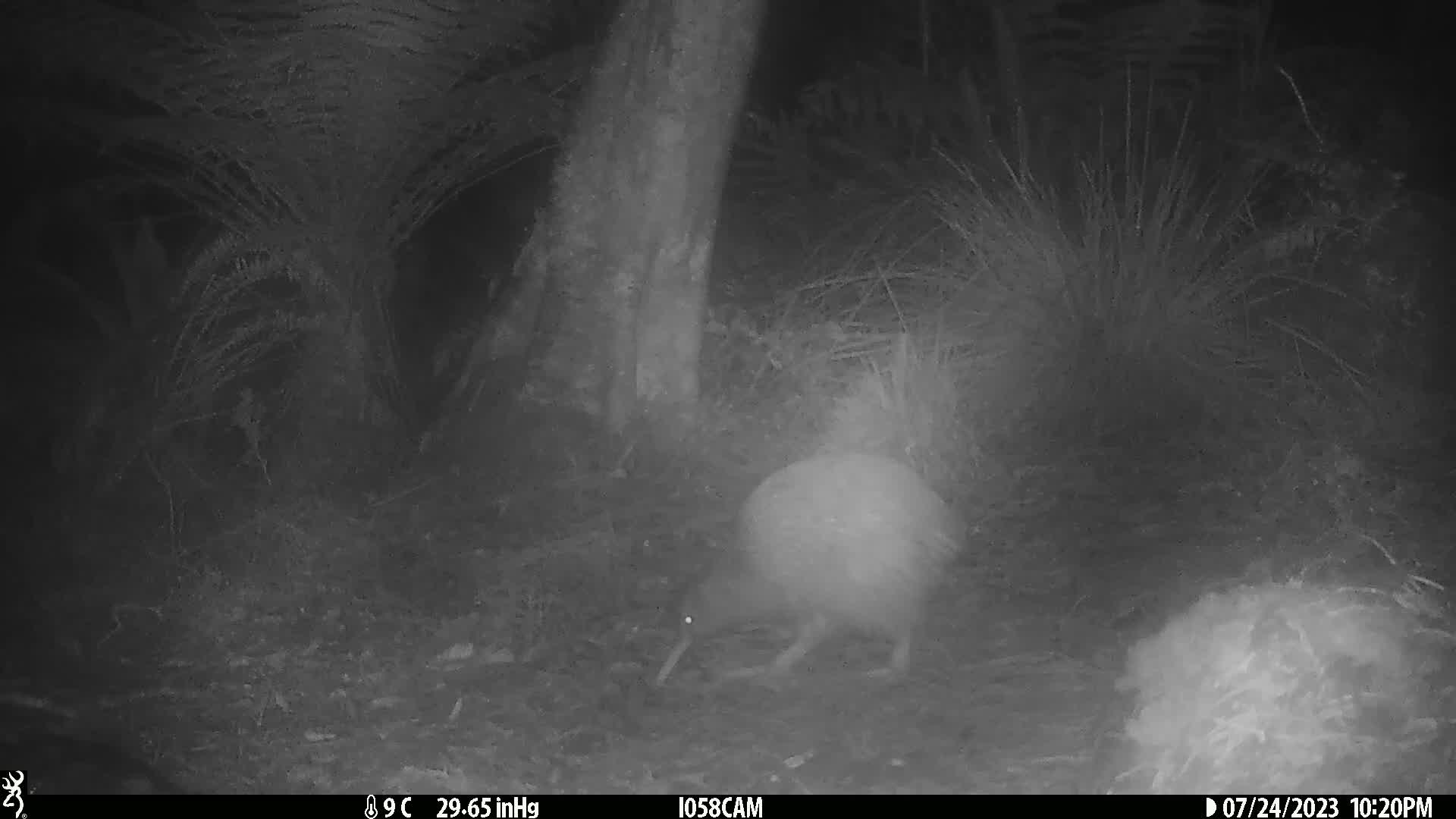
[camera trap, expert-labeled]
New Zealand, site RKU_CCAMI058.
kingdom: Animalia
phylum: Chordata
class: Aves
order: Apterygiformes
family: Apterygidae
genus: Apteryx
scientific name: Apteryx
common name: kiwi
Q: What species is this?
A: Kiwi (Apteryx).